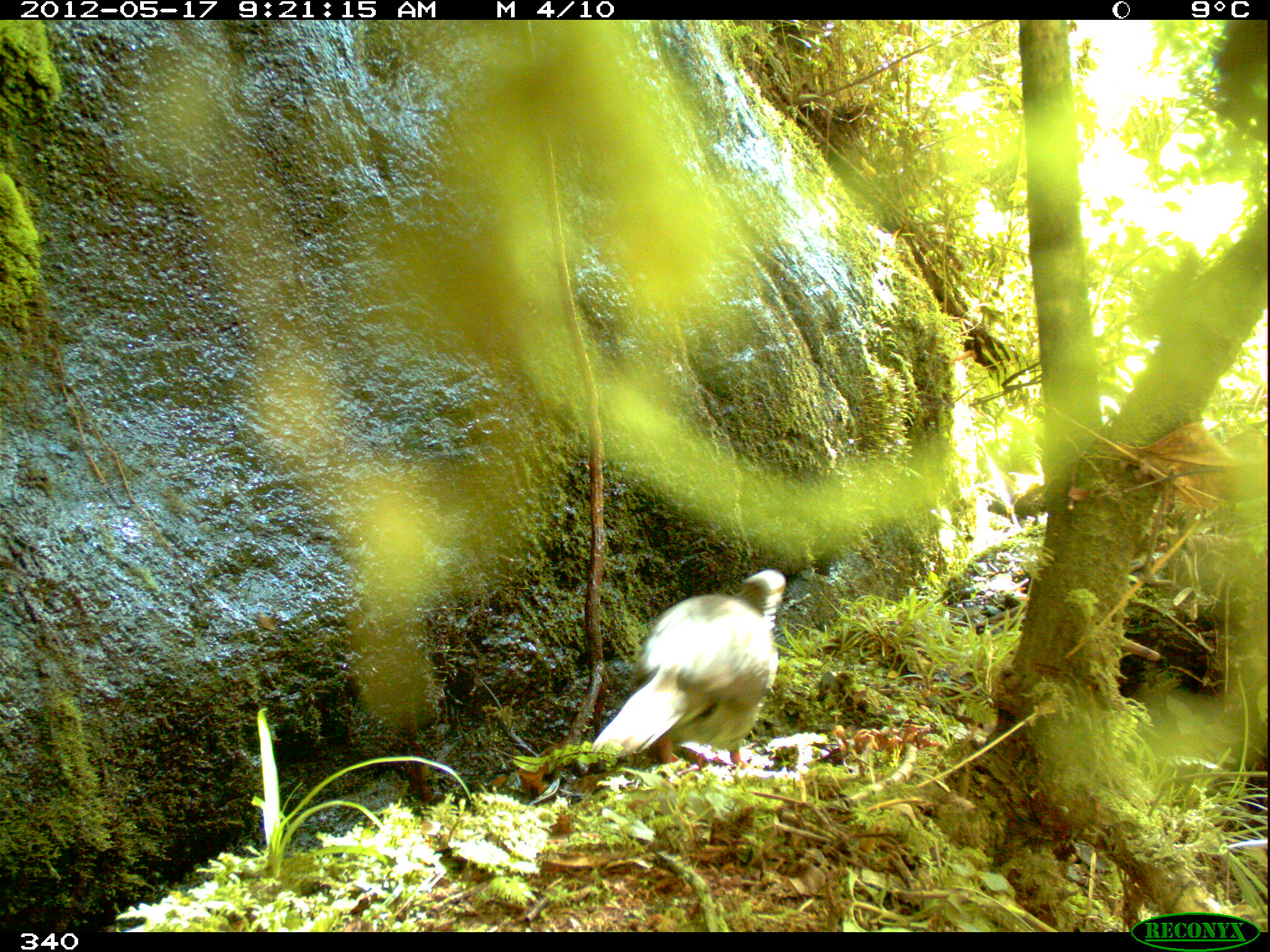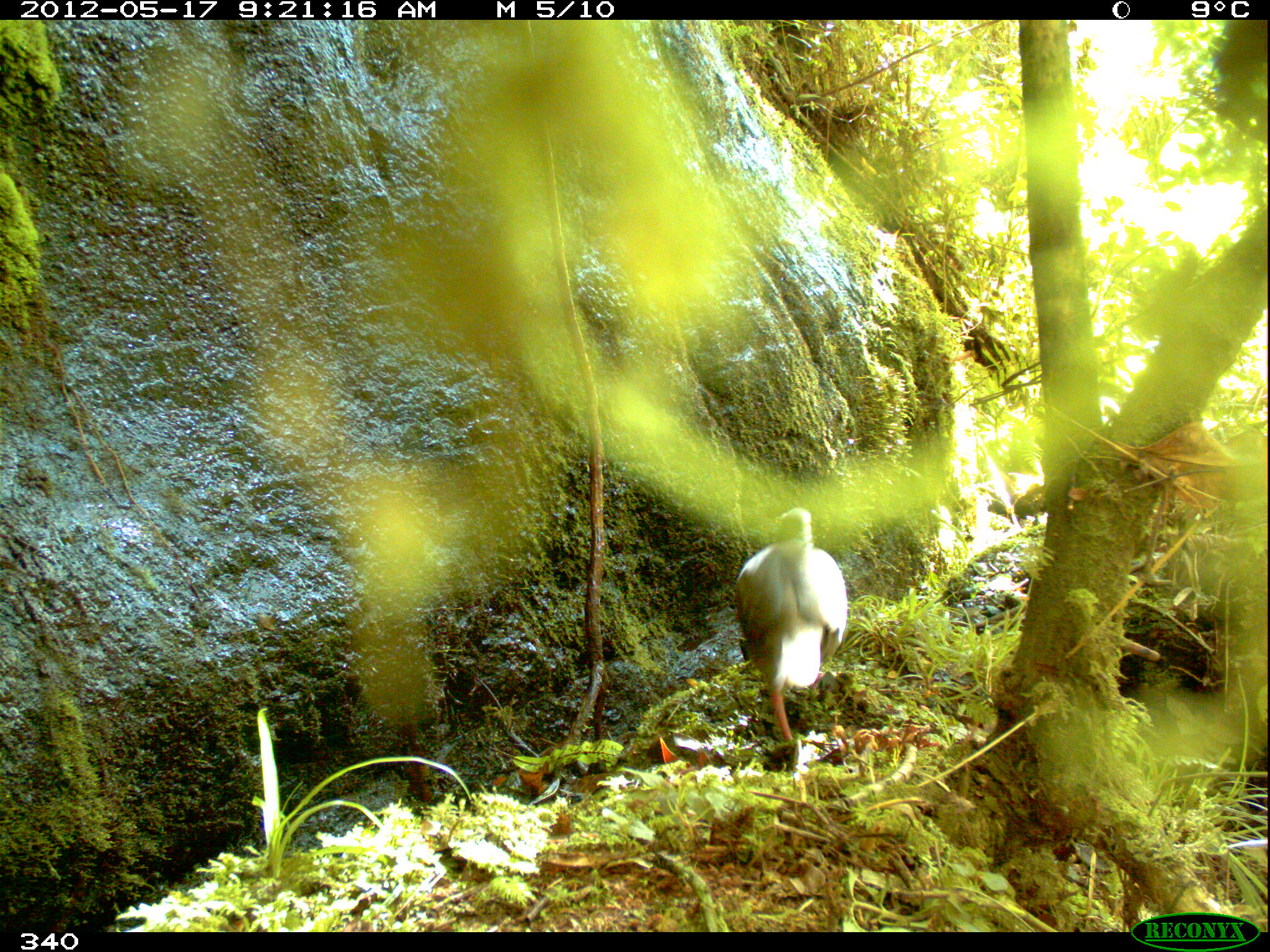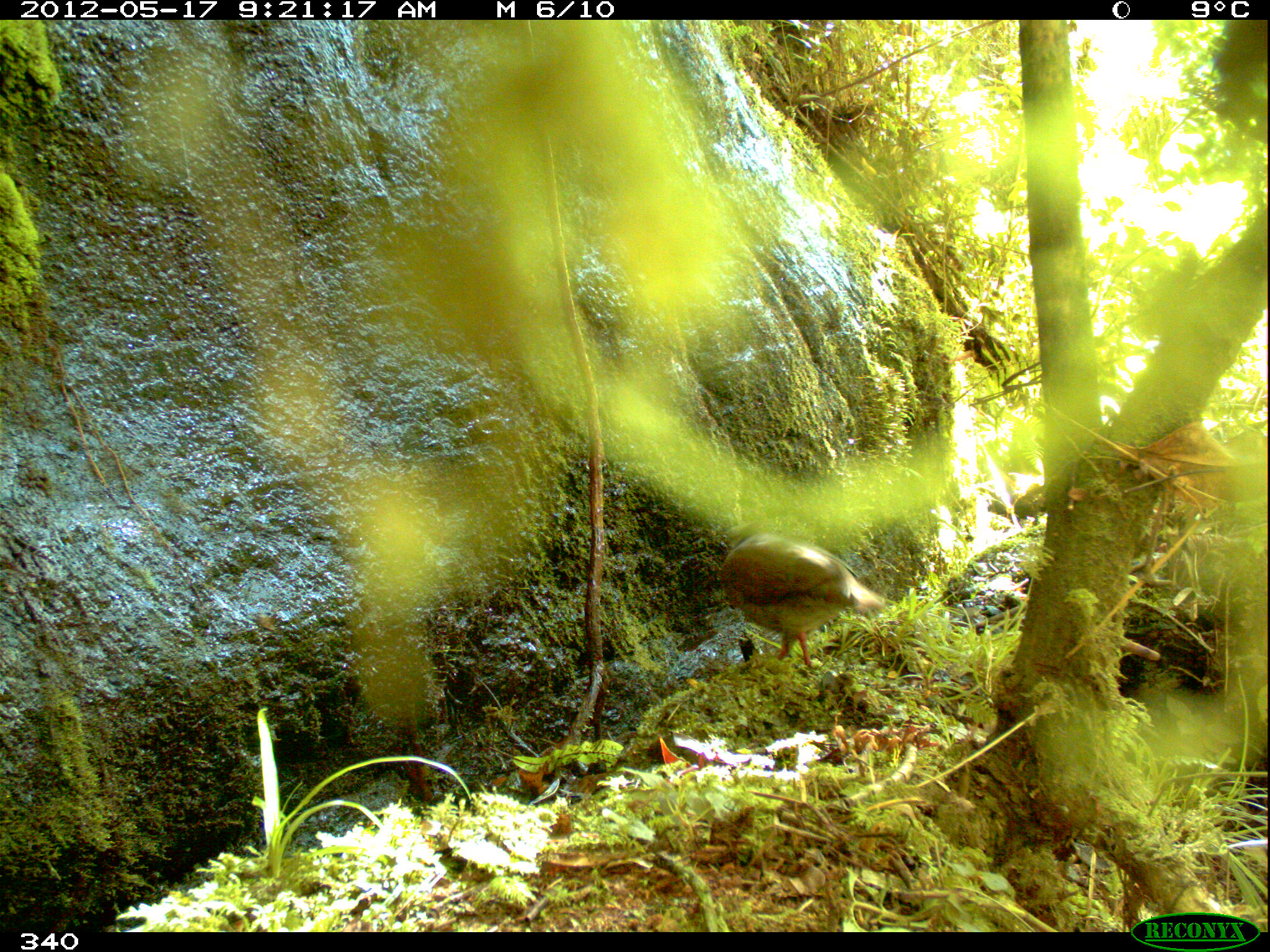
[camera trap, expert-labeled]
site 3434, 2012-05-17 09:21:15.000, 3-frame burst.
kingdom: Animalia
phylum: Chordata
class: Aves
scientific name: Aves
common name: bird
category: unknown bird